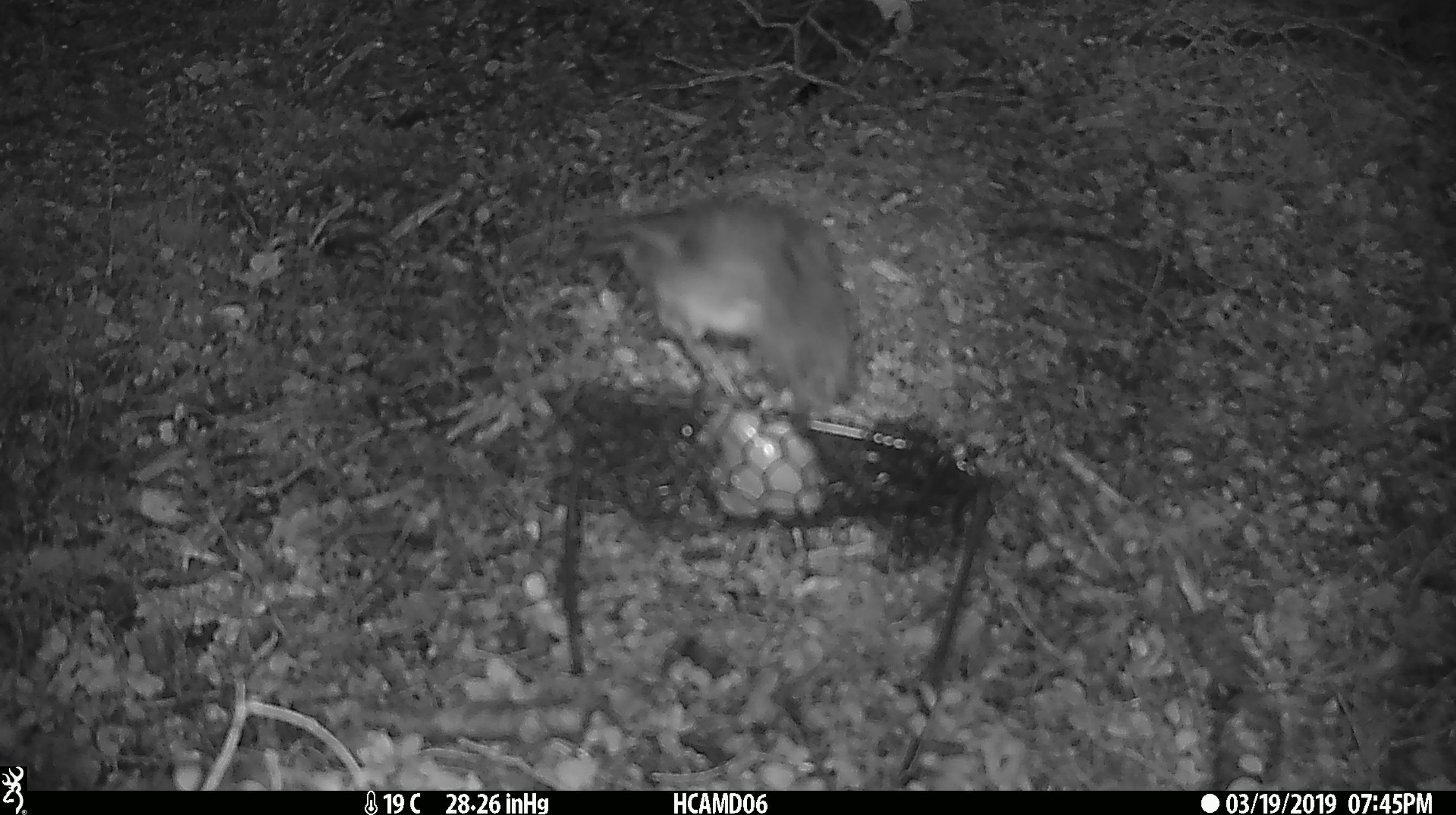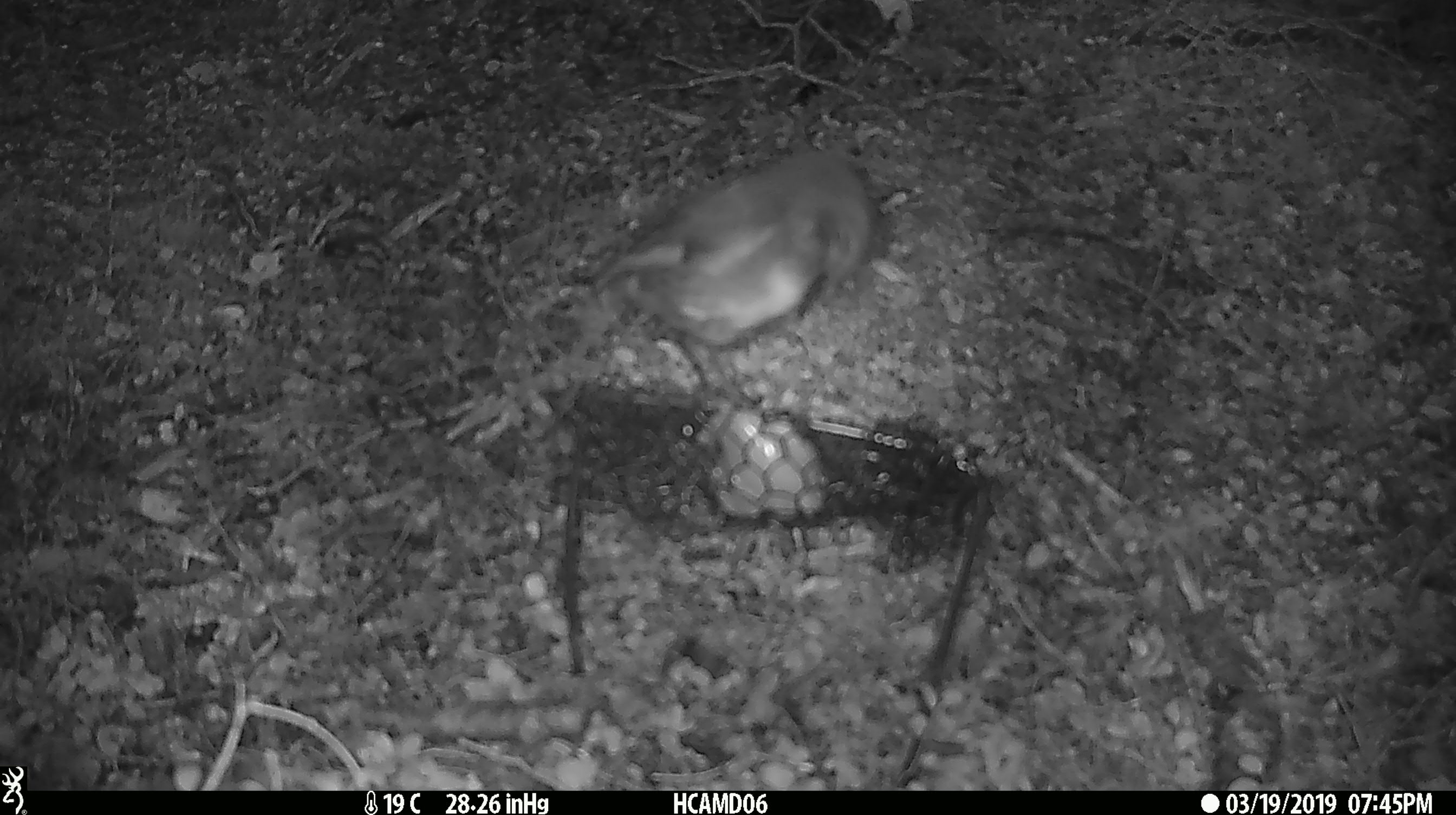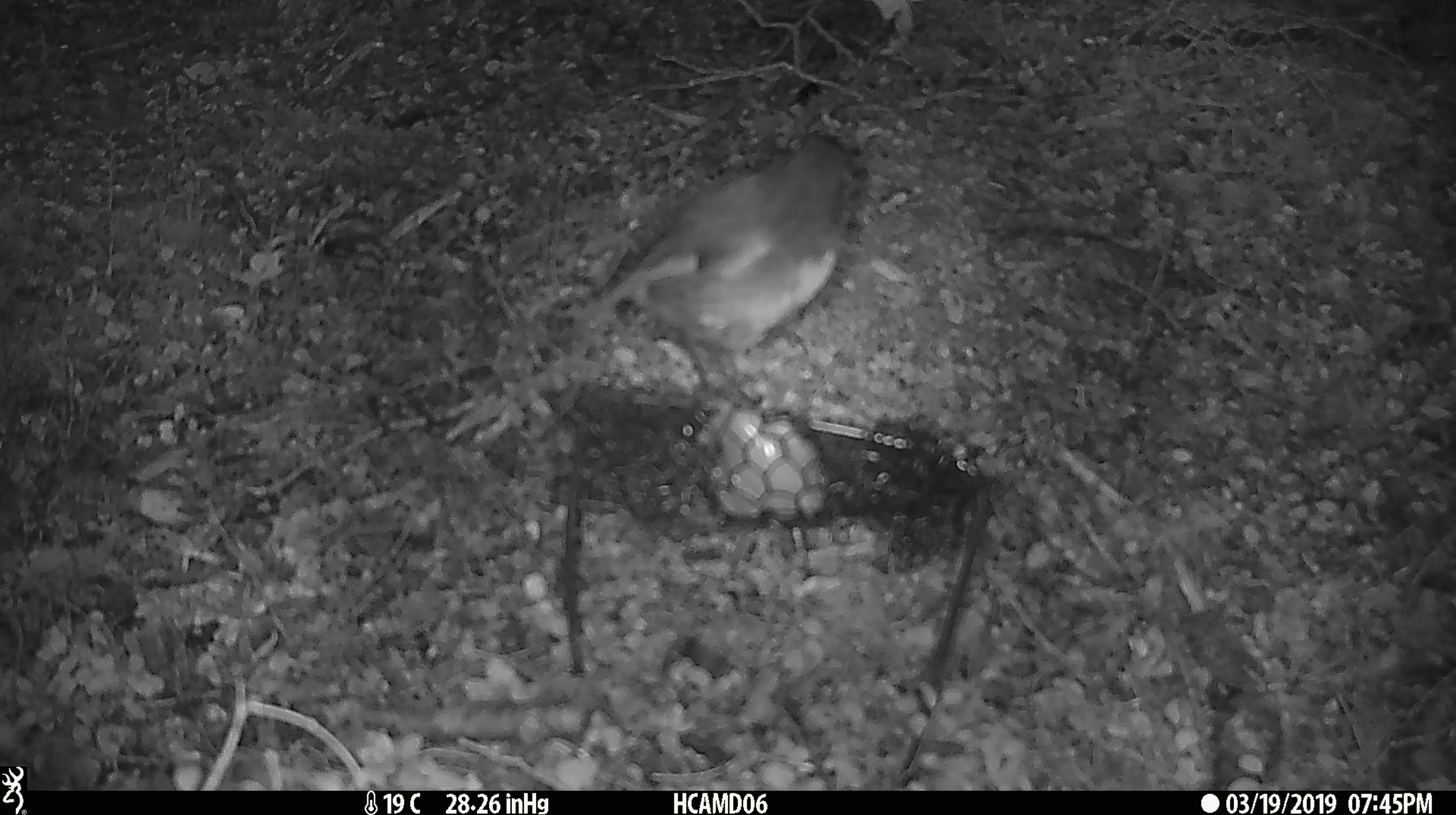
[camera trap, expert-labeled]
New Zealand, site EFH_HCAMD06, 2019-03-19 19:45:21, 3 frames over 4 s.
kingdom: Animalia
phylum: Chordata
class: Aves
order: Passeriformes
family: Petroicidae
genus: Petroica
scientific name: Petroica australis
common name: new zealand robin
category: robin